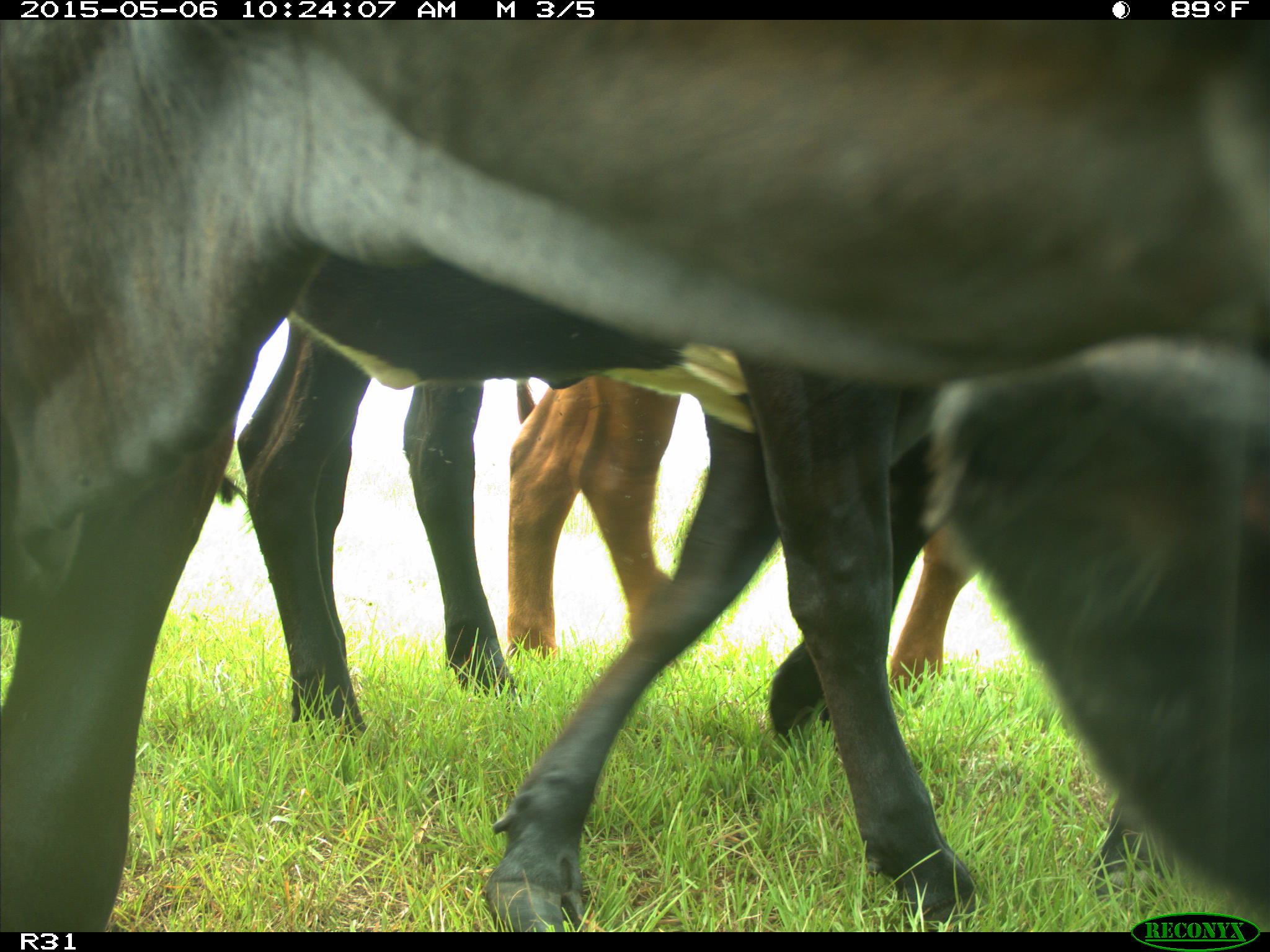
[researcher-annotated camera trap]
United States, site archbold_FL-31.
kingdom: Animalia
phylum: Chordata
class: Mammalia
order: Artiodactyla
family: Bovidae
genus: Bos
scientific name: Bos taurus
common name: domestic cow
Bos taurus (domestic cow).